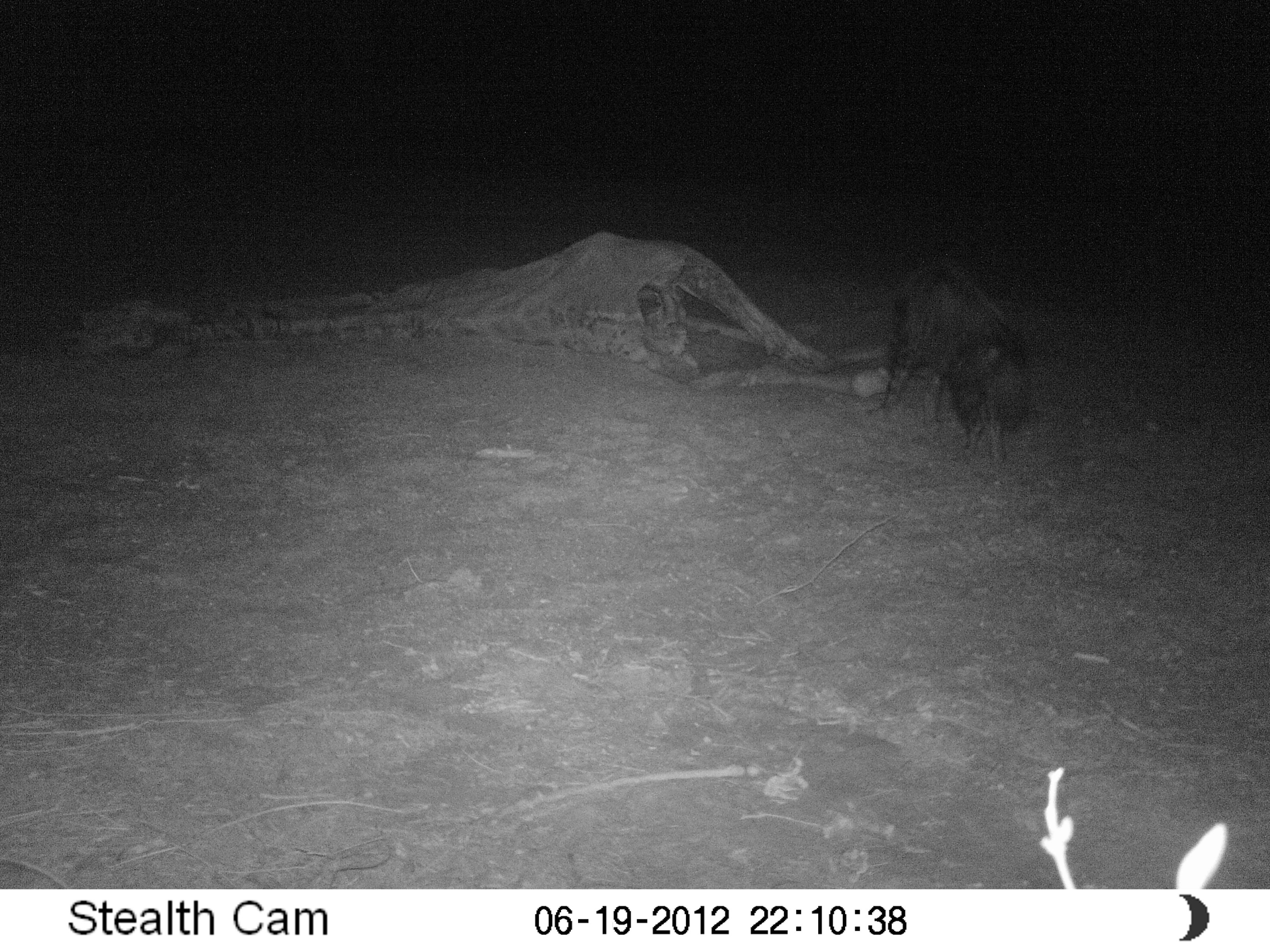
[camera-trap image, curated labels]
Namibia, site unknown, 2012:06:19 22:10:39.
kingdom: Animalia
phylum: Chordata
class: Mammalia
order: Carnivora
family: Hyaenidae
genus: Parahyaena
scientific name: Parahyaena brunnea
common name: brown hyena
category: hyaena brunnea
Hyaena brunnea (brown hyena) (Parahyaena brunnea).